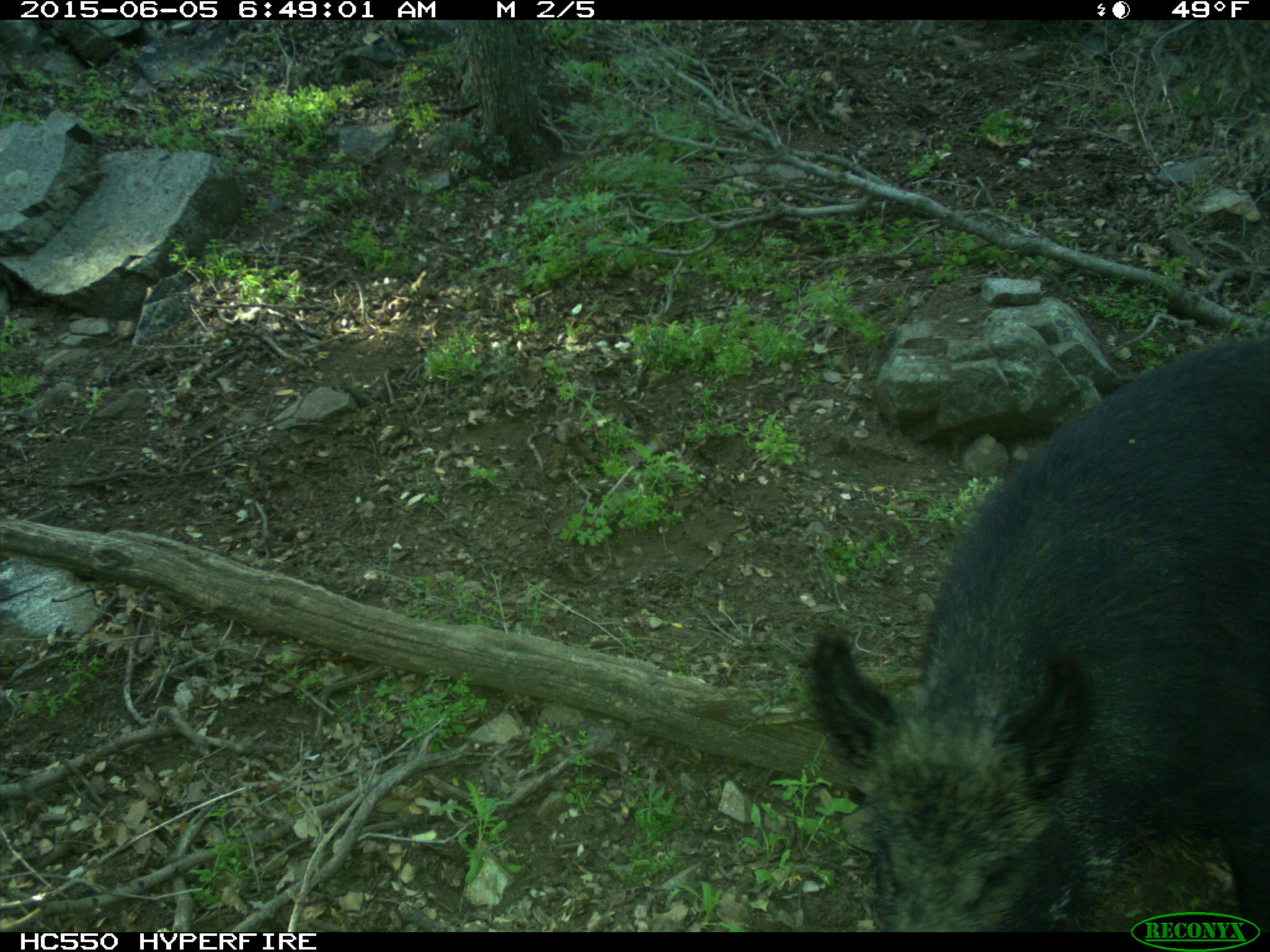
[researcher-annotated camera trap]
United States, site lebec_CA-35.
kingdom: Animalia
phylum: Chordata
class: Mammalia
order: Artiodactyla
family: Suidae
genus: Sus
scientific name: Sus scrofa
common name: wild boar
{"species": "Sus scrofa (wild boar)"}